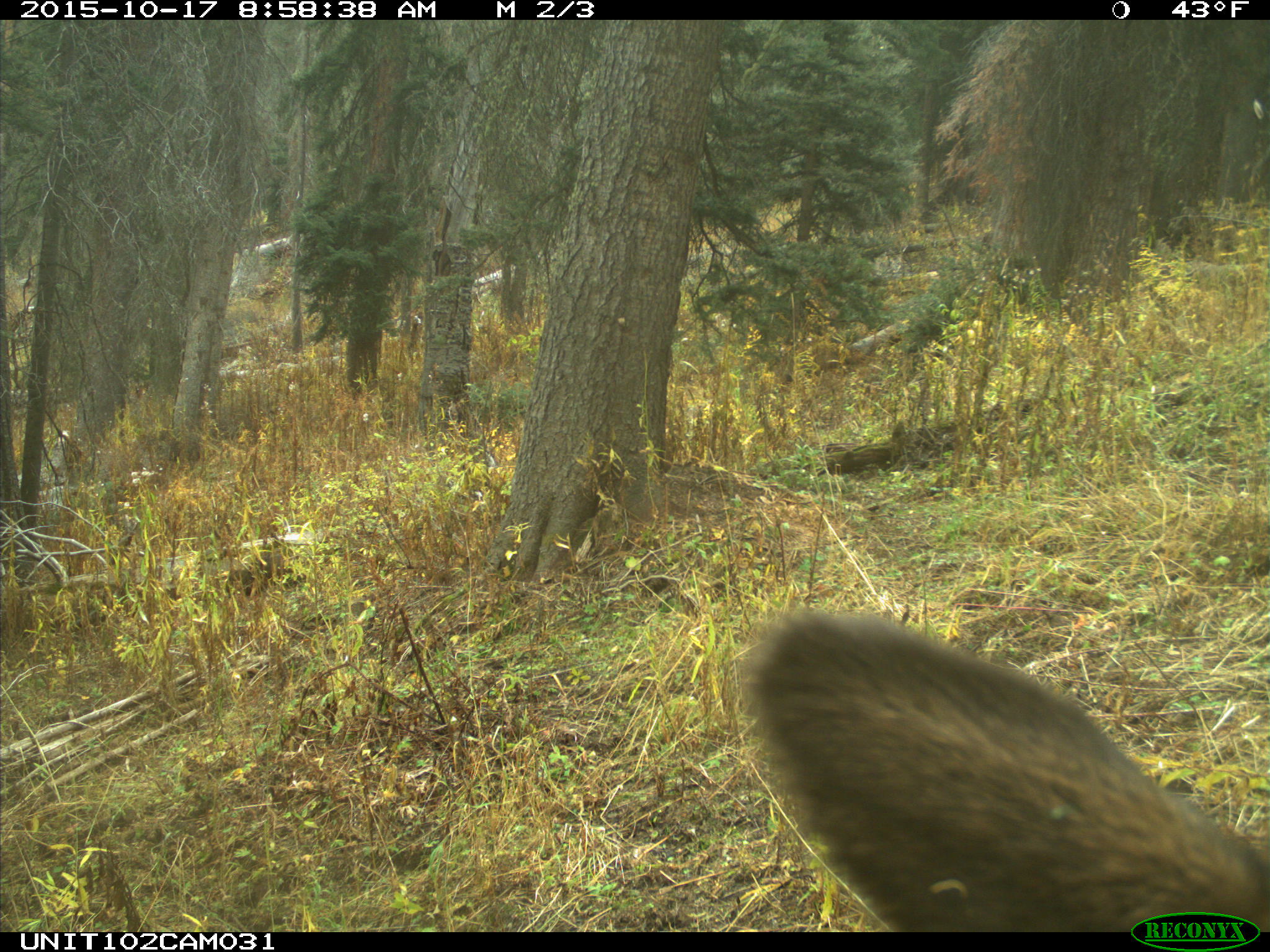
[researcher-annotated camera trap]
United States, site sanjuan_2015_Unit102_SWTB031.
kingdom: Animalia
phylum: Chordata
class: Mammalia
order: Artiodactyla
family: Cervidae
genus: Cervus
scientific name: Cervus elaphus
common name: red deer